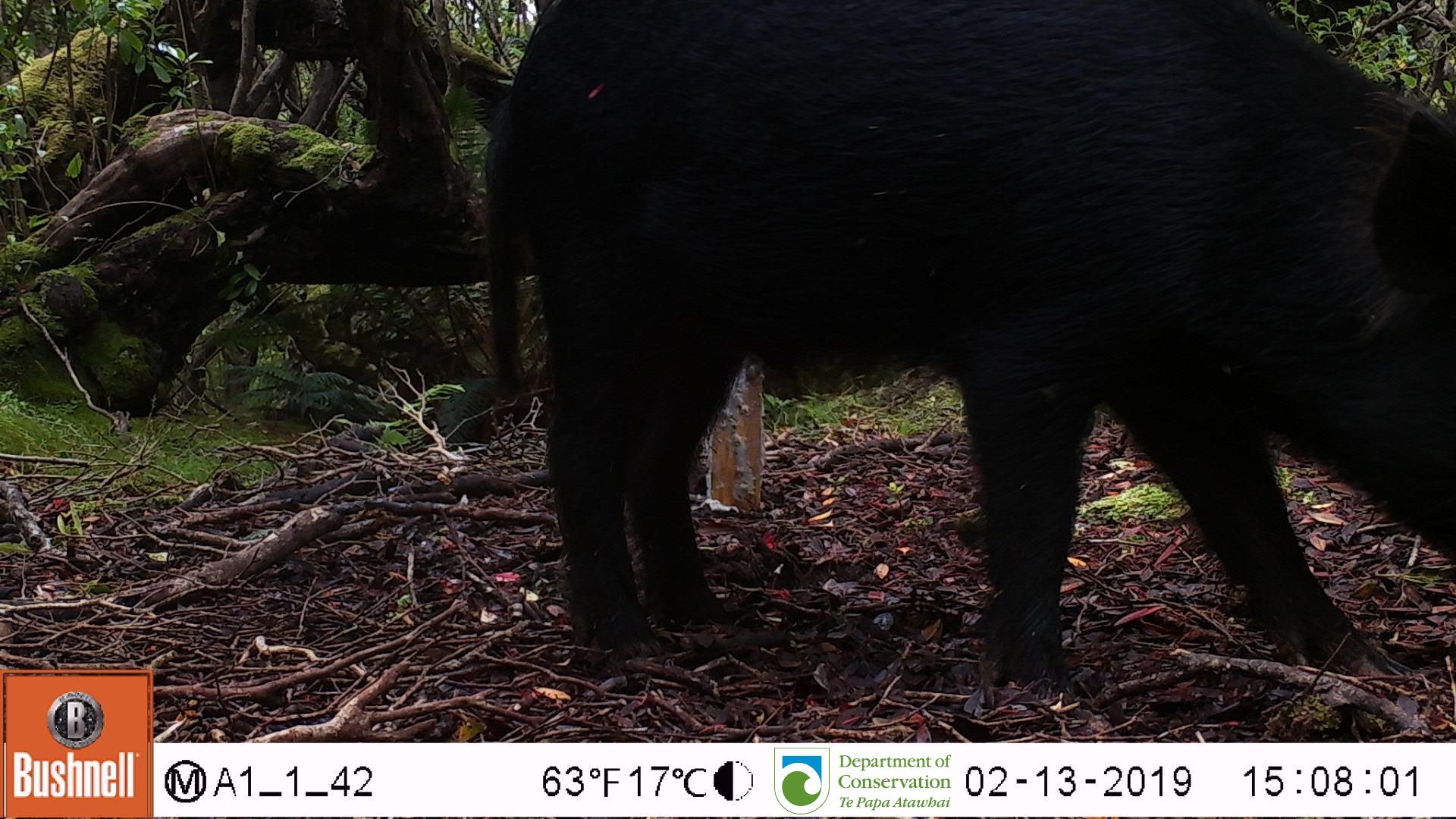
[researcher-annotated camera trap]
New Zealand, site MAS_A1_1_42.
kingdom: Animalia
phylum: Chordata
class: Mammalia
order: Artiodactyla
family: Suidae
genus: Sus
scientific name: Sus scrofa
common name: pig